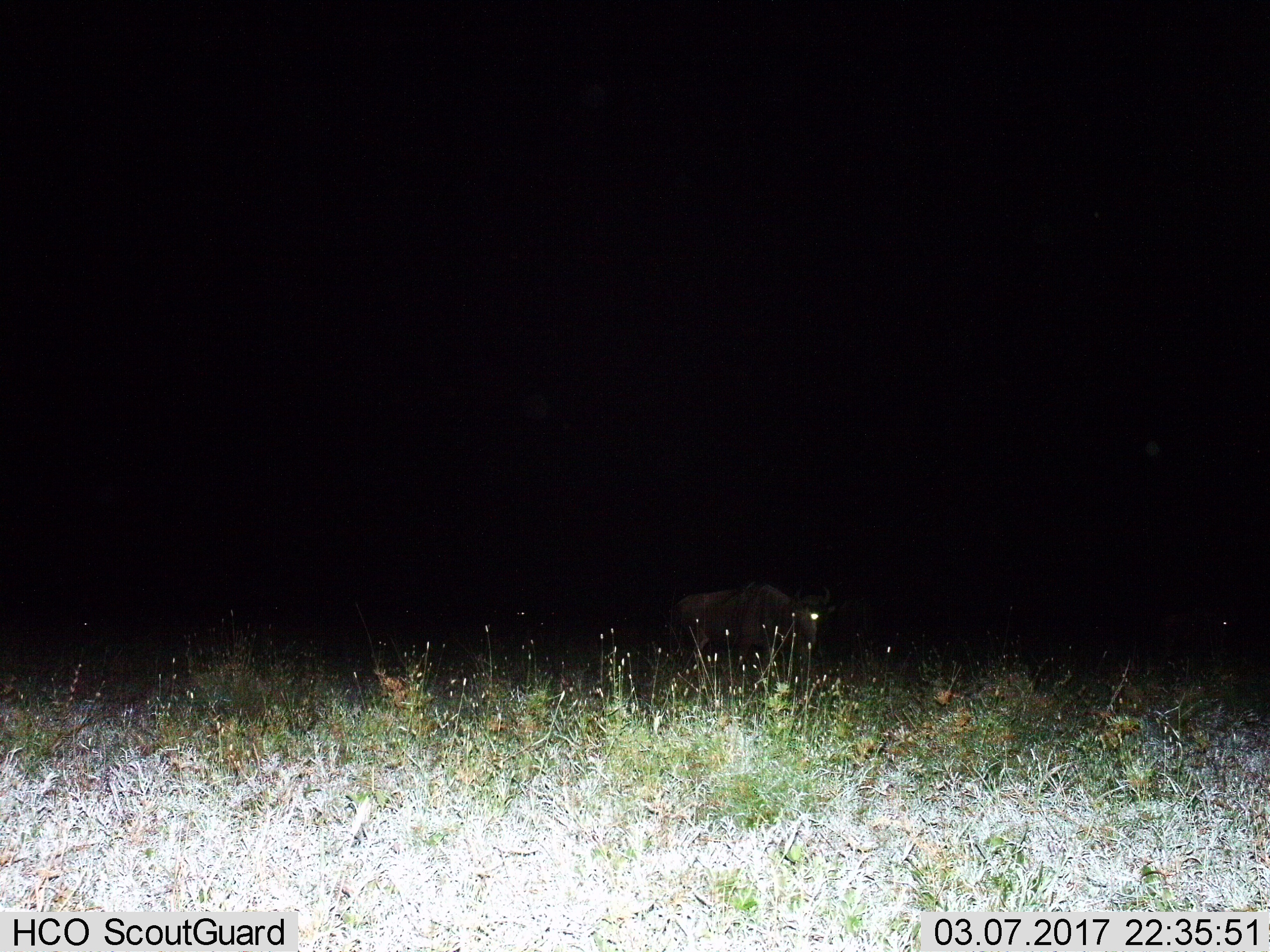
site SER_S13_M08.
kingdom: Animalia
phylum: Chordata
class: Mammalia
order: Artiodactyla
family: Bovidae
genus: Connochaetes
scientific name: Connochaetes taurinus taurinus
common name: blue wildebeest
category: wildebeestblue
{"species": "wildebeestblue (blue wildebeest) (Connochaetes taurinus taurinus)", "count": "2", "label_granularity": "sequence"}